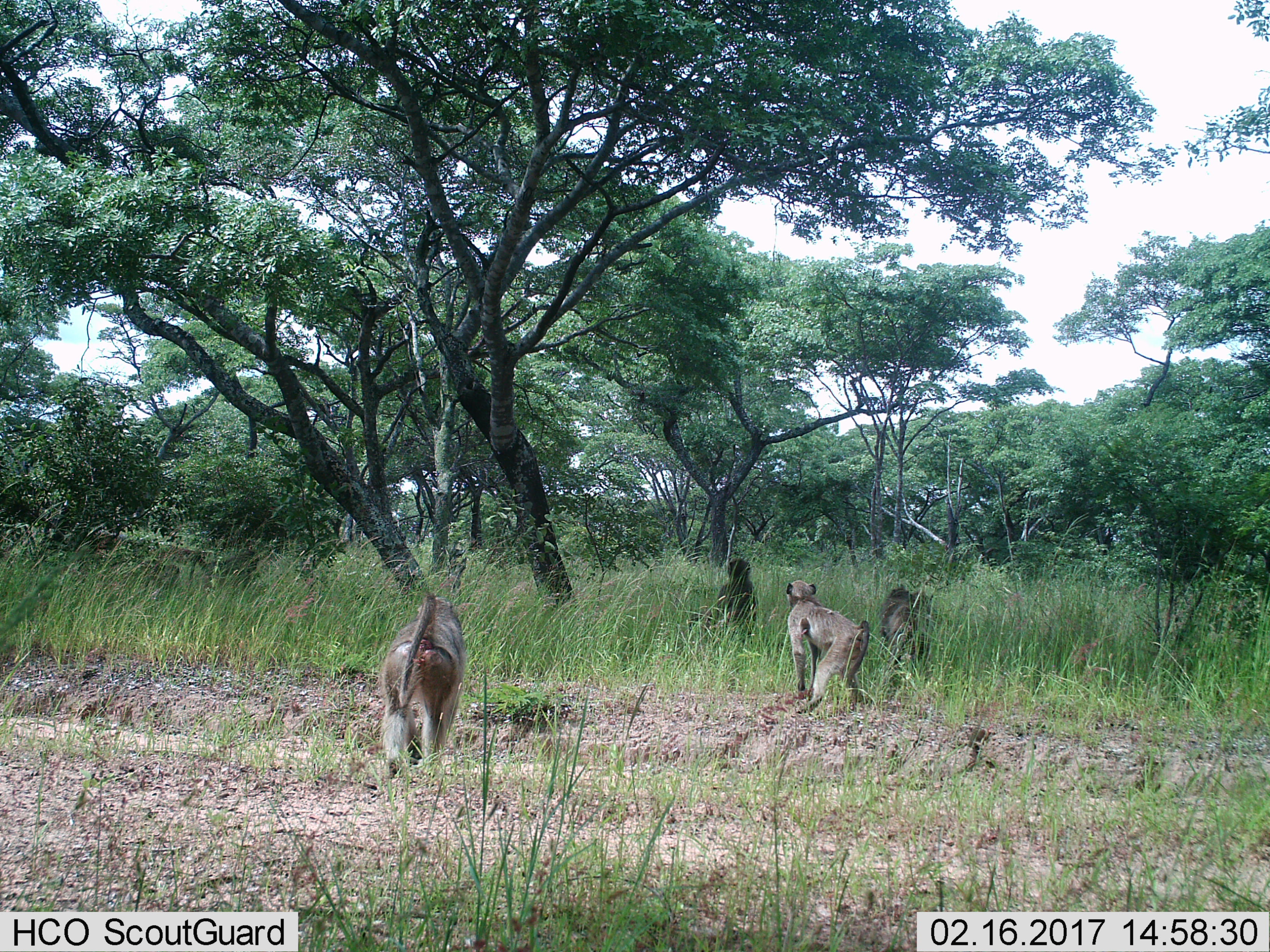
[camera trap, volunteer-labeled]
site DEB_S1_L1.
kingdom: Animalia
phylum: Chordata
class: Mammalia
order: Primates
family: Cercopithecidae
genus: Papio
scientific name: Papio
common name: baboon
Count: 4.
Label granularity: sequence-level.